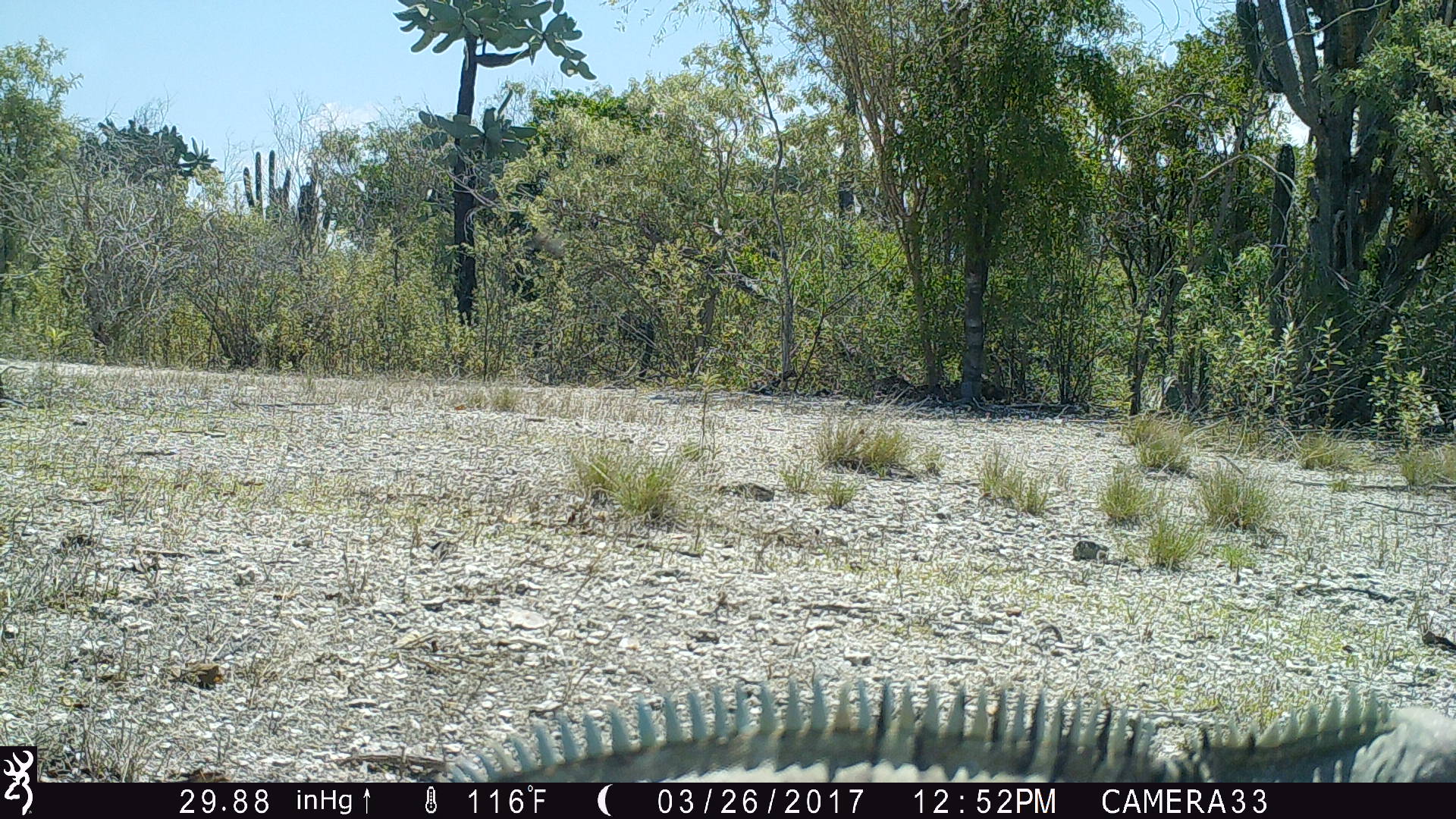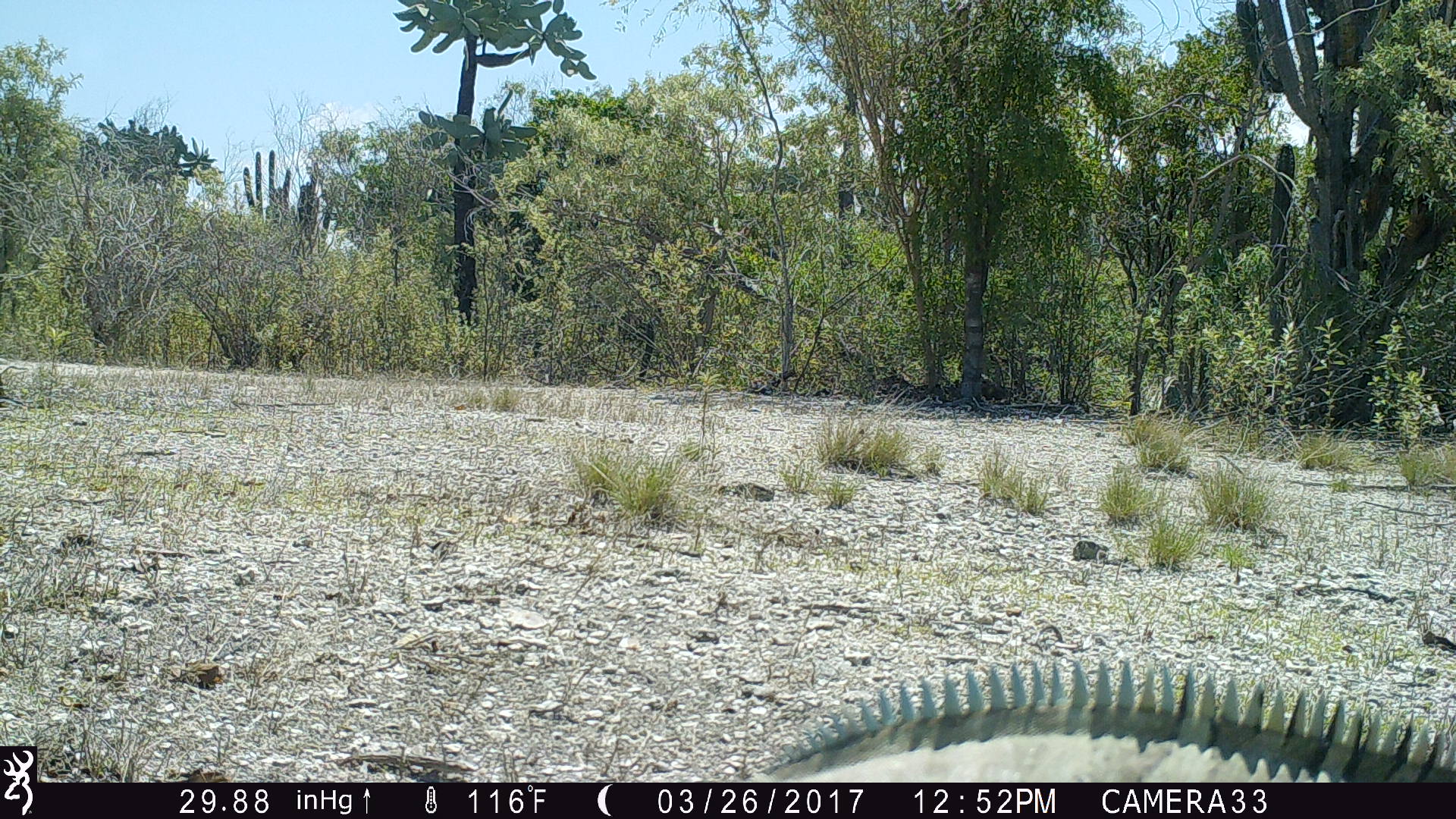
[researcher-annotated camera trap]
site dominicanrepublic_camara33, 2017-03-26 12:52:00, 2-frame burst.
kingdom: Animalia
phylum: Chordata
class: Reptilia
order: Squamata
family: Iguanidae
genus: Iguana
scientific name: Iguana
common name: typical iguanas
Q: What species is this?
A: Iguana (typical iguanas).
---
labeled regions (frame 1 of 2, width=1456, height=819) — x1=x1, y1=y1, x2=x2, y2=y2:
iguana: x1=372, y1=650, x2=1427, y2=783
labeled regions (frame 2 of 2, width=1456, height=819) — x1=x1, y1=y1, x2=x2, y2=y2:
iguana: x1=742, y1=635, x2=1448, y2=781